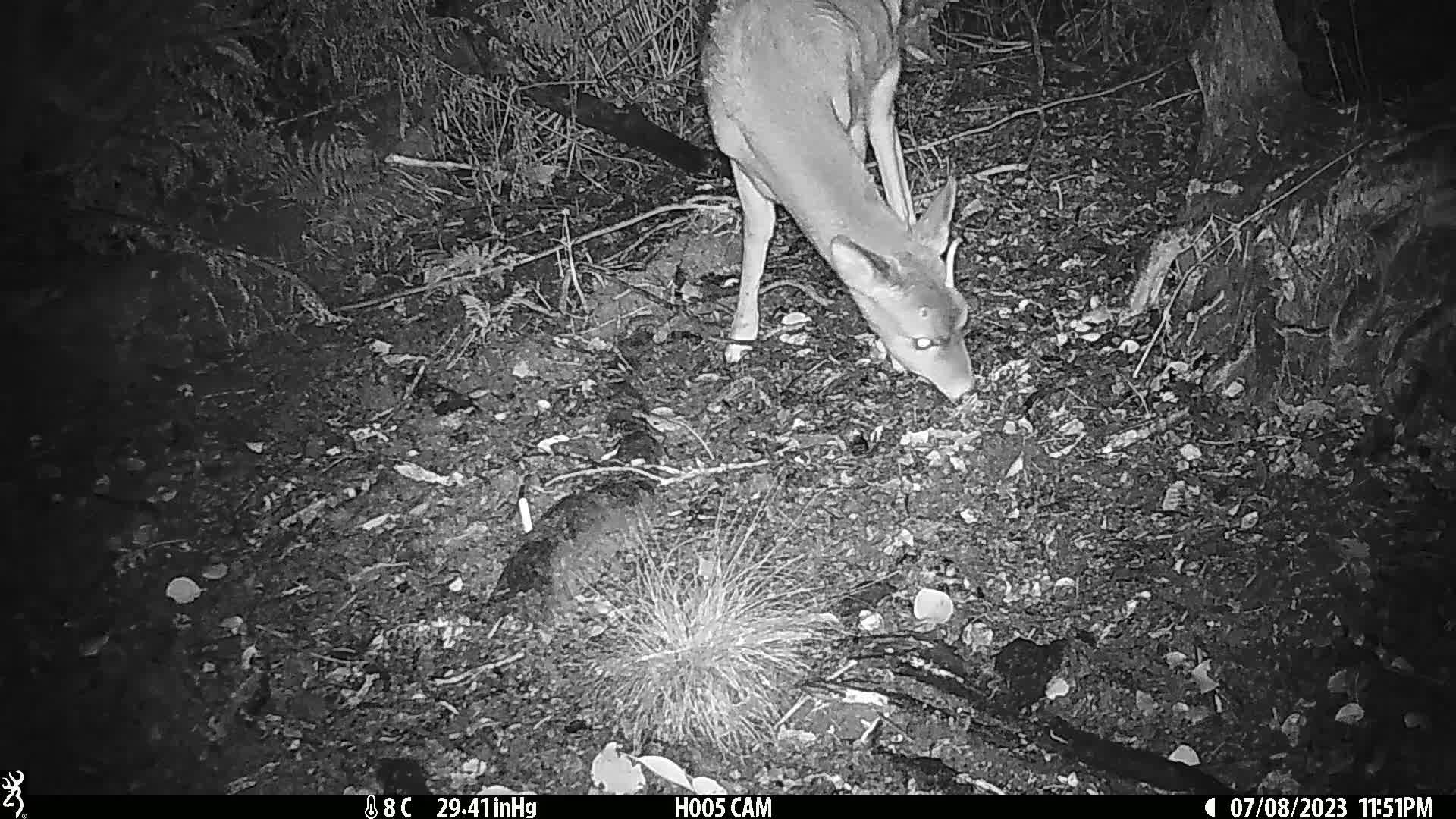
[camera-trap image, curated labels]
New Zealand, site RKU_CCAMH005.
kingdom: Animalia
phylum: Chordata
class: Mammalia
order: Artiodactyla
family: Cervidae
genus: Odocoileus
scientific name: Odocoileus virginianus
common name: white-tailed deer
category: white tailed deer